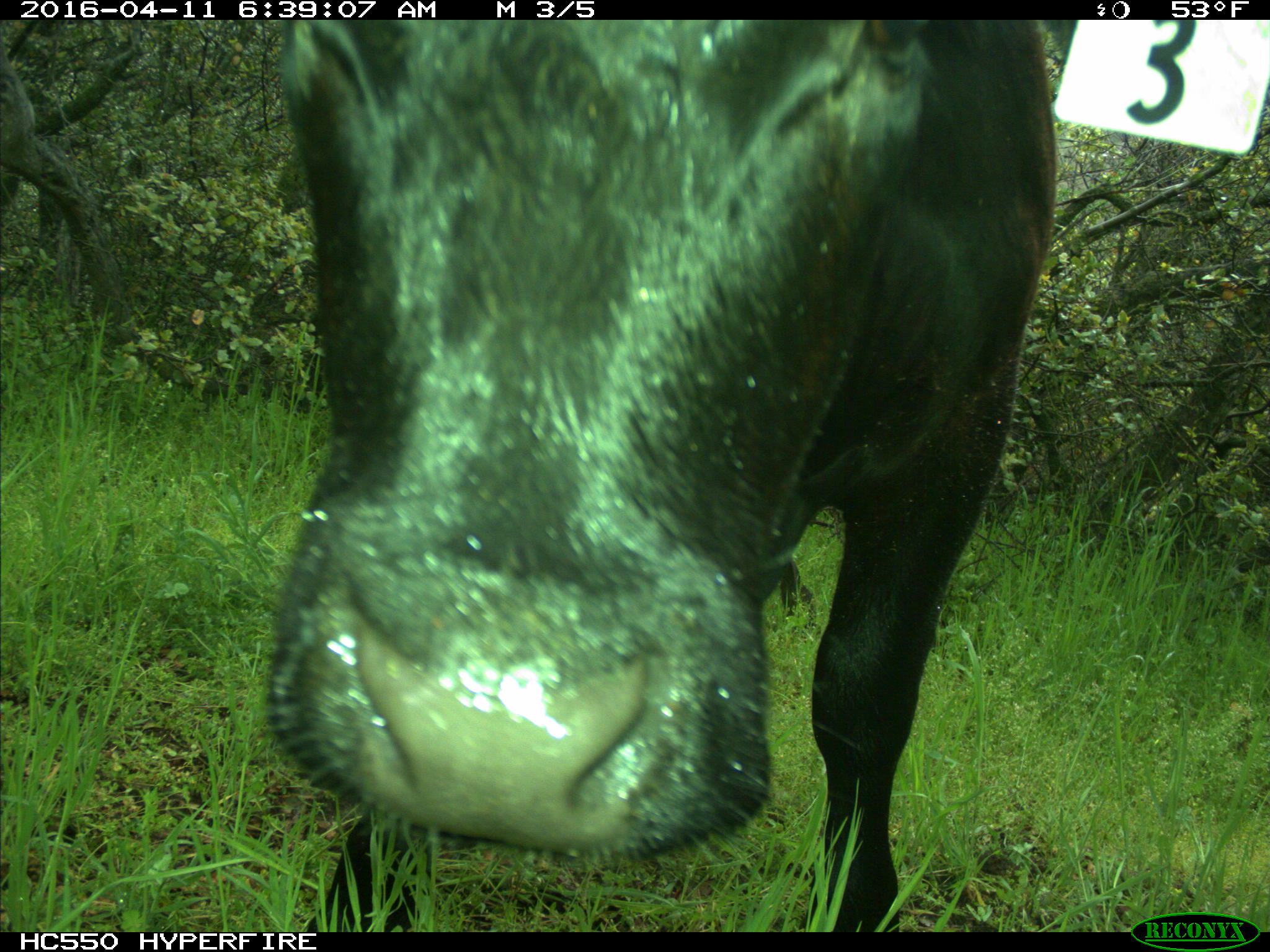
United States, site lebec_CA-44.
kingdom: Animalia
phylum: Chordata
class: Mammalia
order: Artiodactyla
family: Bovidae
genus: Bos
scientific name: Bos taurus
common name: domestic cow